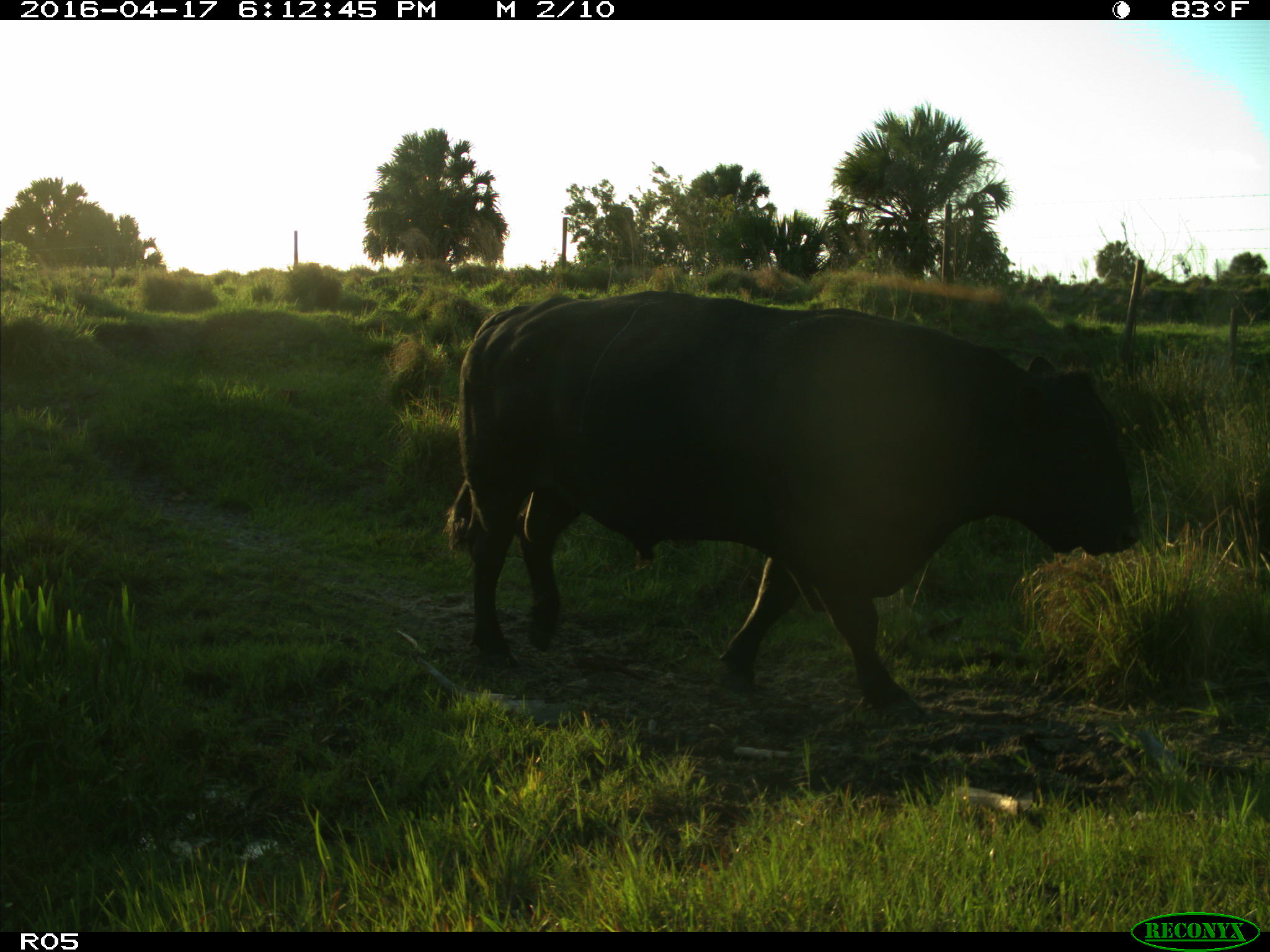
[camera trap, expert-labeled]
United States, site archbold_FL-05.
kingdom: Animalia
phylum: Chordata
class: Mammalia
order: Artiodactyla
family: Bovidae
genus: Bos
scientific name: Bos taurus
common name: domestic cow